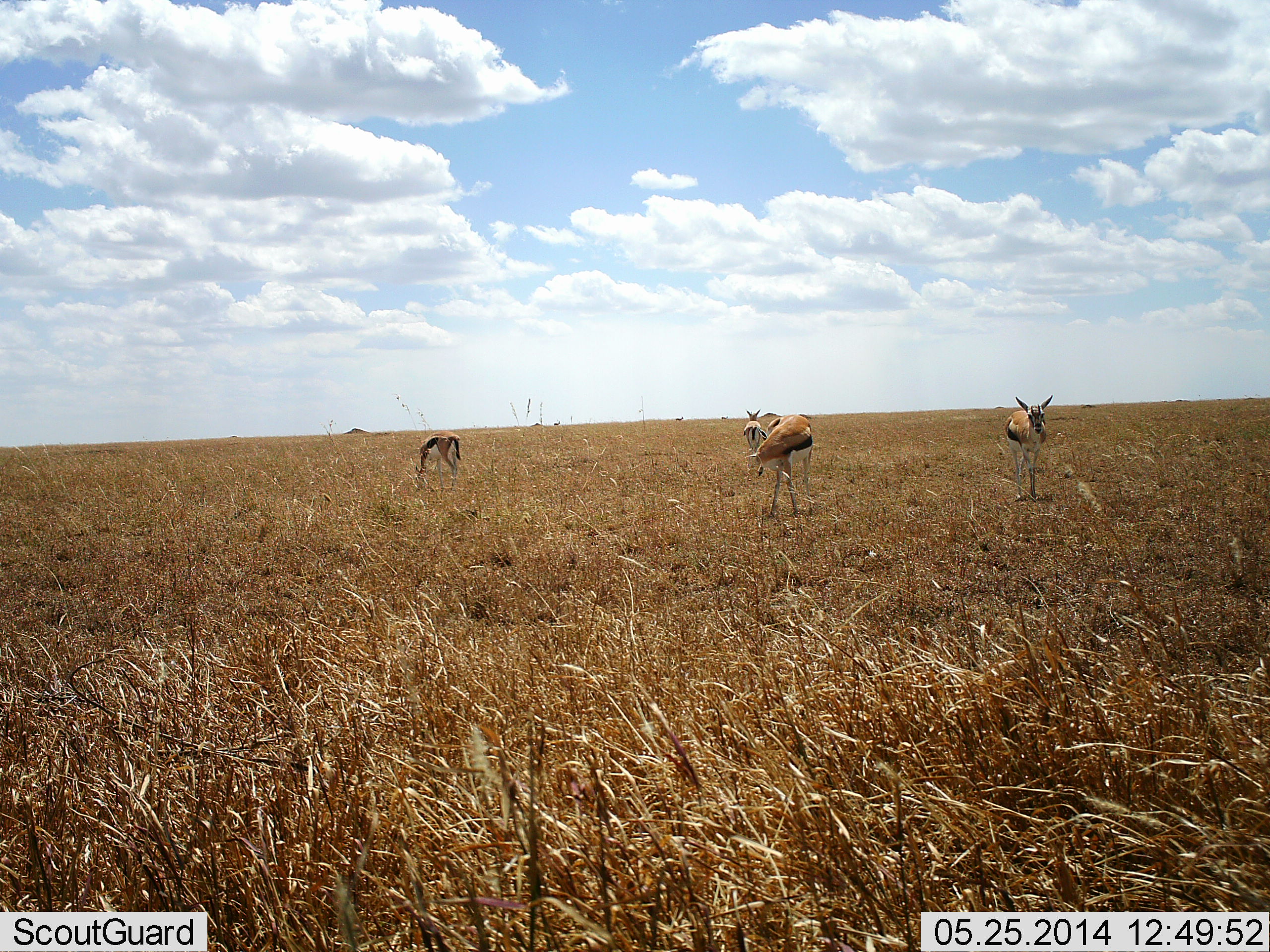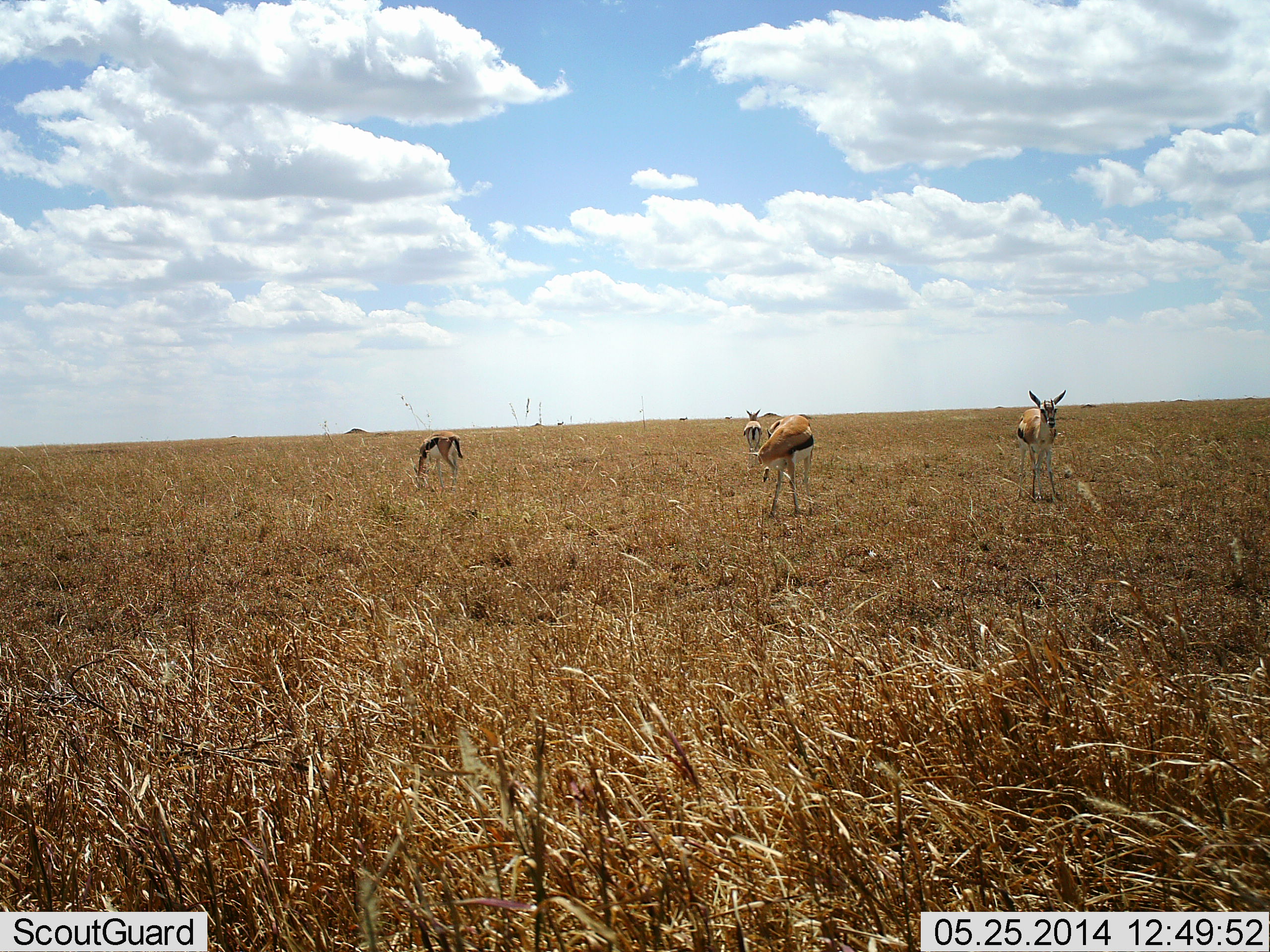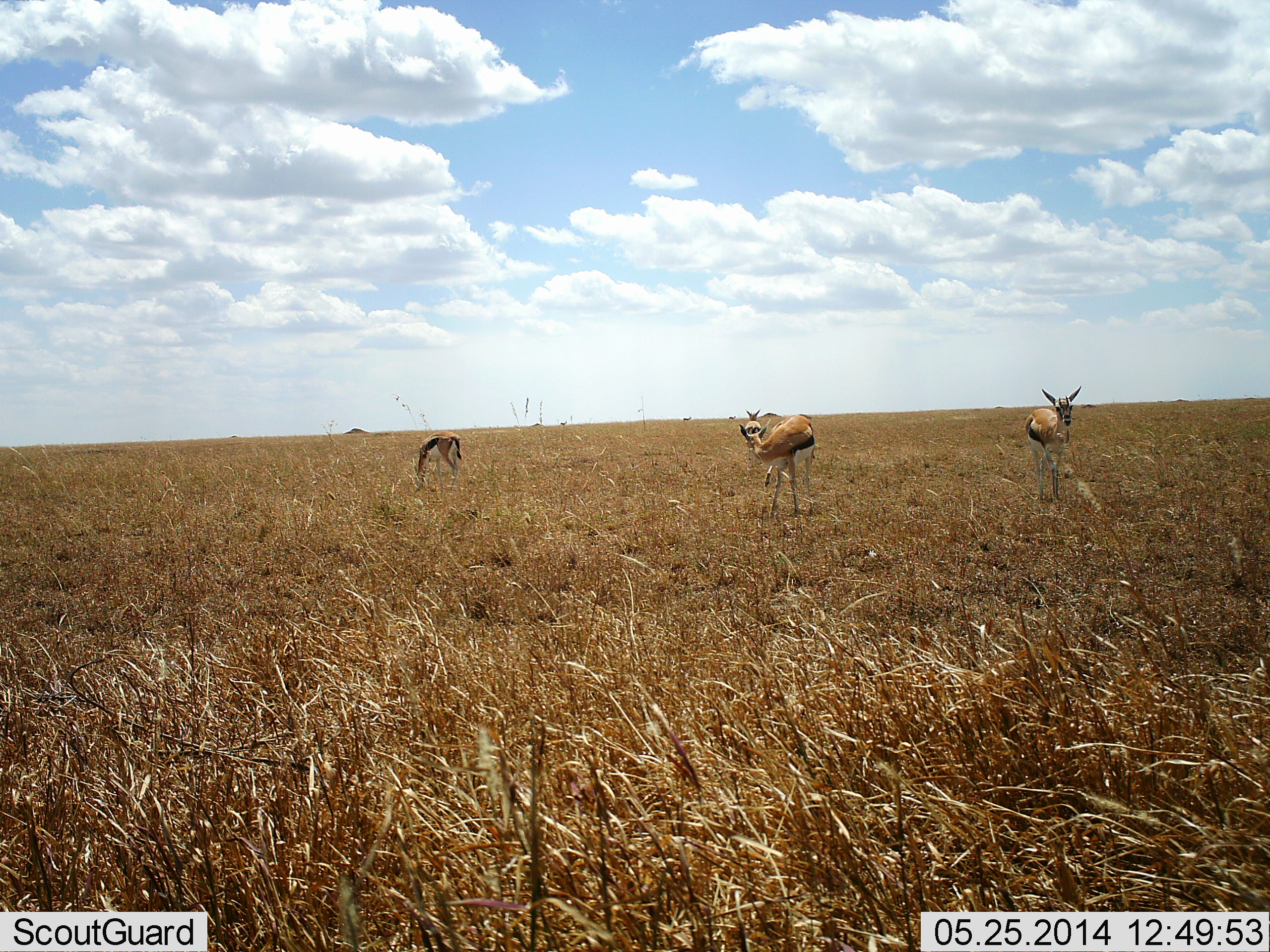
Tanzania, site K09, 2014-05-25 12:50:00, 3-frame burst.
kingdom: Animalia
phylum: Chordata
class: Mammalia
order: Artiodactyla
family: Bovidae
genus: Eudorcas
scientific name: Eudorcas thomsonii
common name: thomson's gazelle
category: gazellethomsons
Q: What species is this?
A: Gazellethomsons (thomson's gazelle) (Eudorcas thomsonii).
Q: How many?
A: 4.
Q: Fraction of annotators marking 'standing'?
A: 90%.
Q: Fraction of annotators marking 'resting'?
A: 0%.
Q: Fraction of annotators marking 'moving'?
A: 30%.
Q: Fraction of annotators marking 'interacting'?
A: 0%.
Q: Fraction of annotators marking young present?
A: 0%.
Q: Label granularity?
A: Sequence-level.